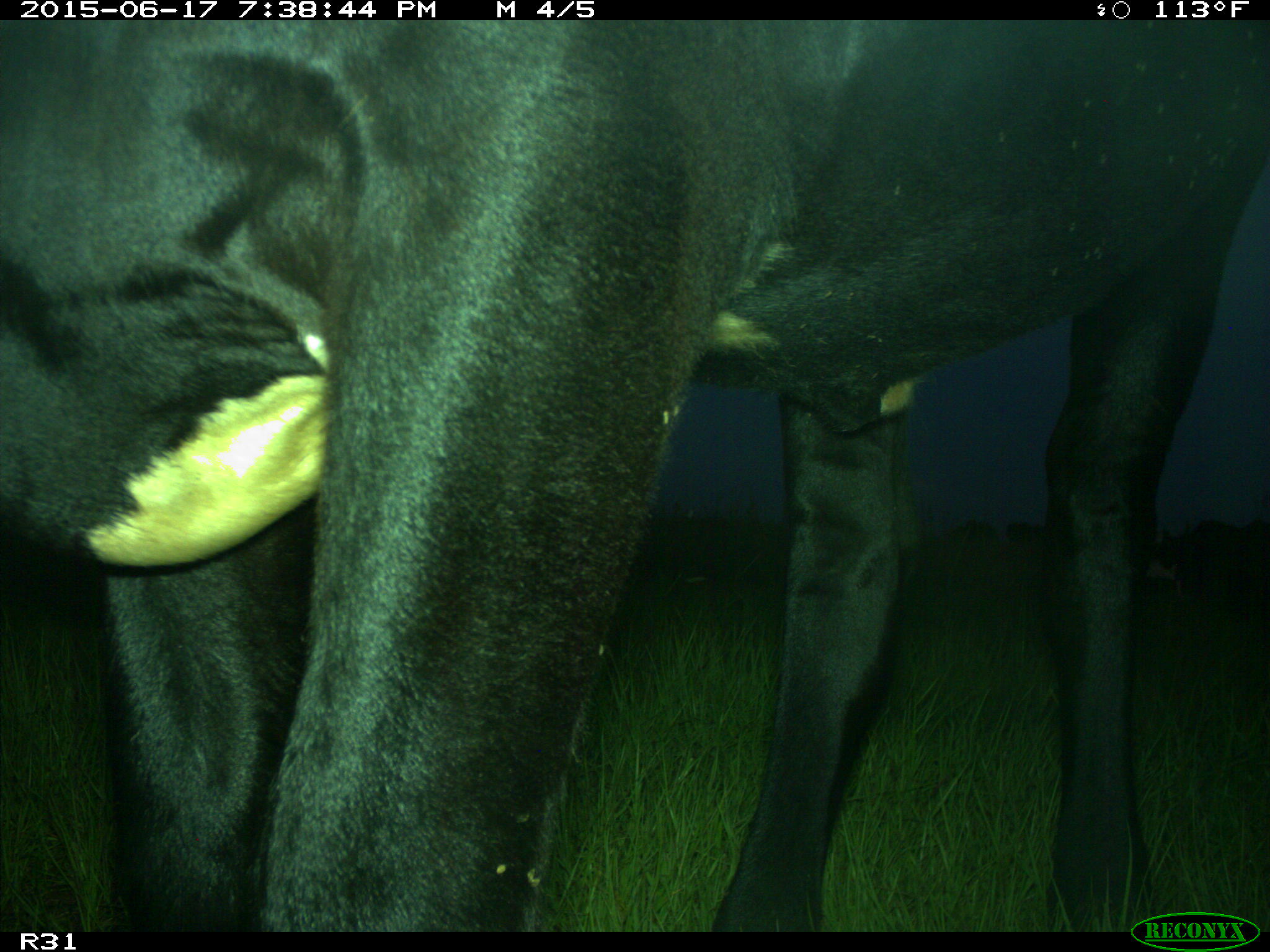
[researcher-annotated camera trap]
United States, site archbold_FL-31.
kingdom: Animalia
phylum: Chordata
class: Mammalia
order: Artiodactyla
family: Bovidae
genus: Bos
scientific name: Bos taurus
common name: domestic cow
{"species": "Bos taurus (domestic cow)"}